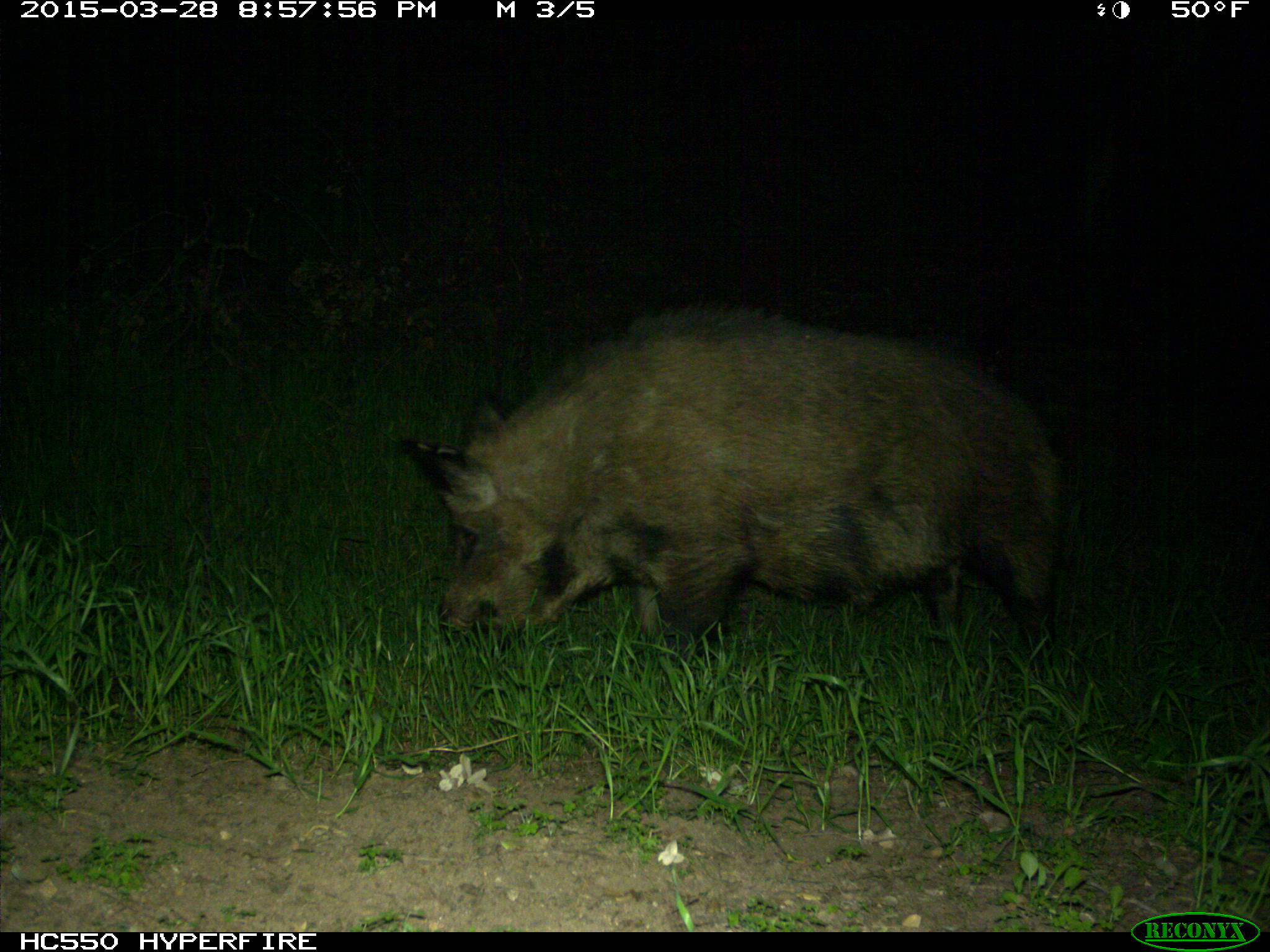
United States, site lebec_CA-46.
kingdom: Animalia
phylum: Chordata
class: Mammalia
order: Artiodactyla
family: Suidae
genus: Sus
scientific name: Sus scrofa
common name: wild boar